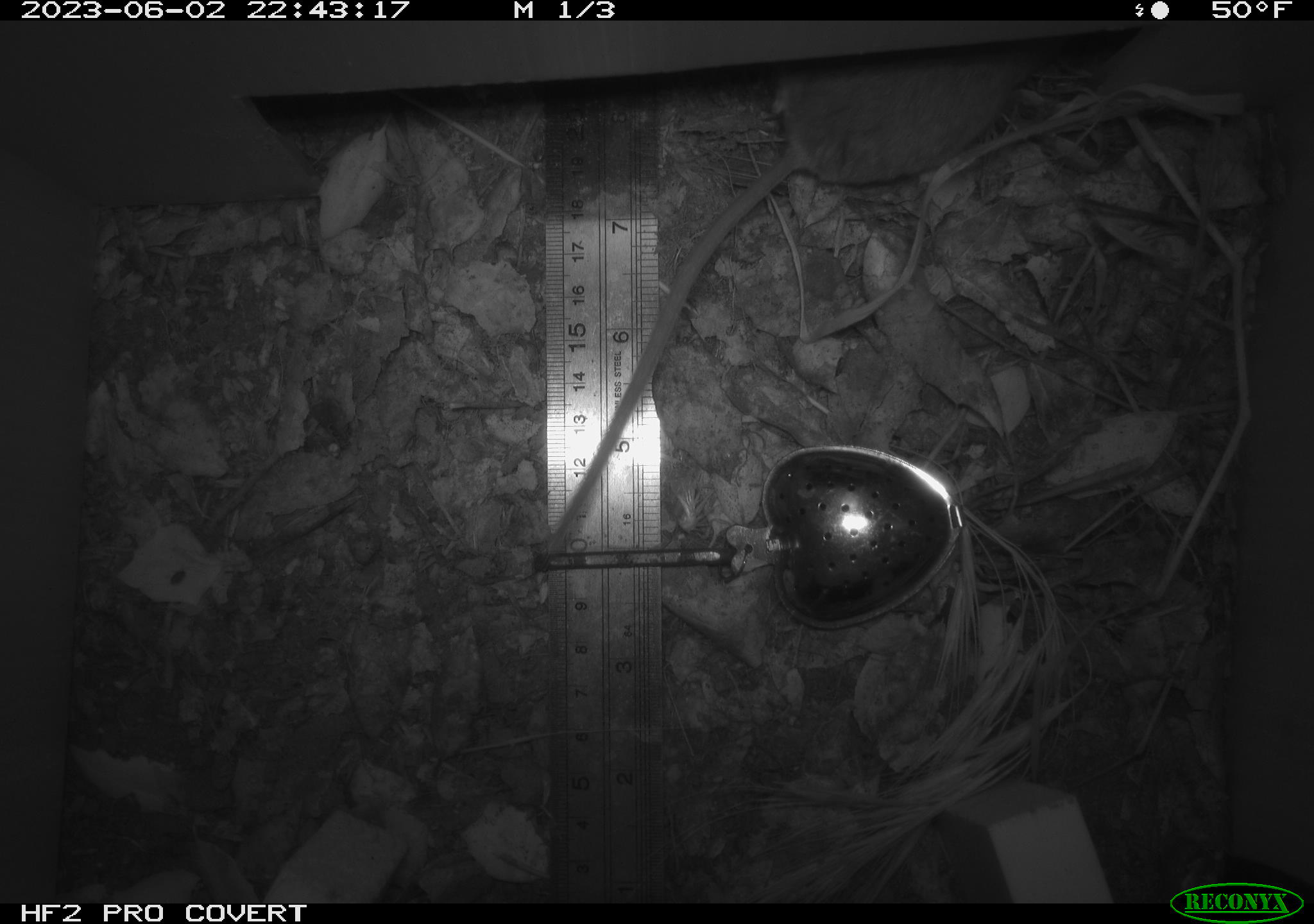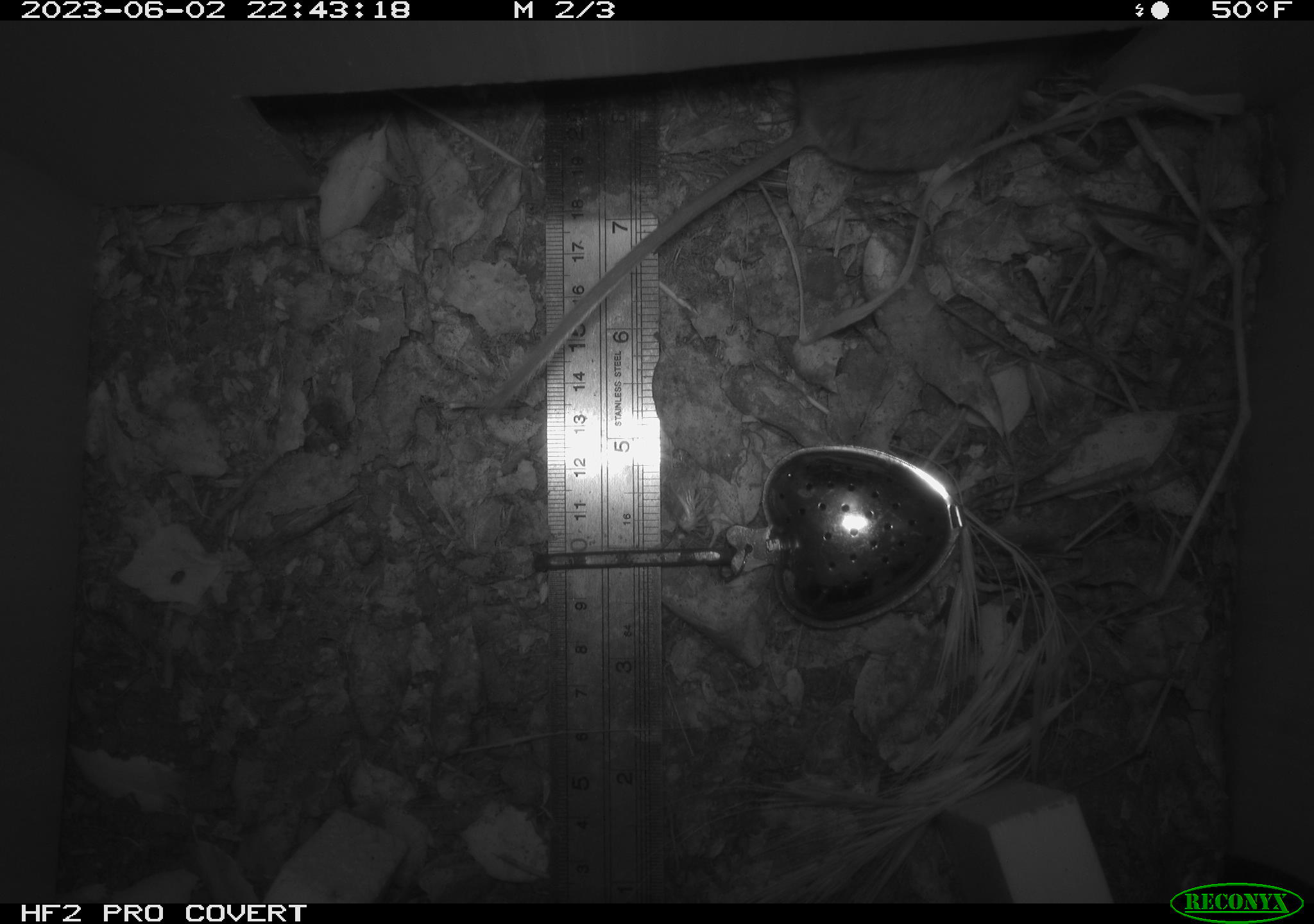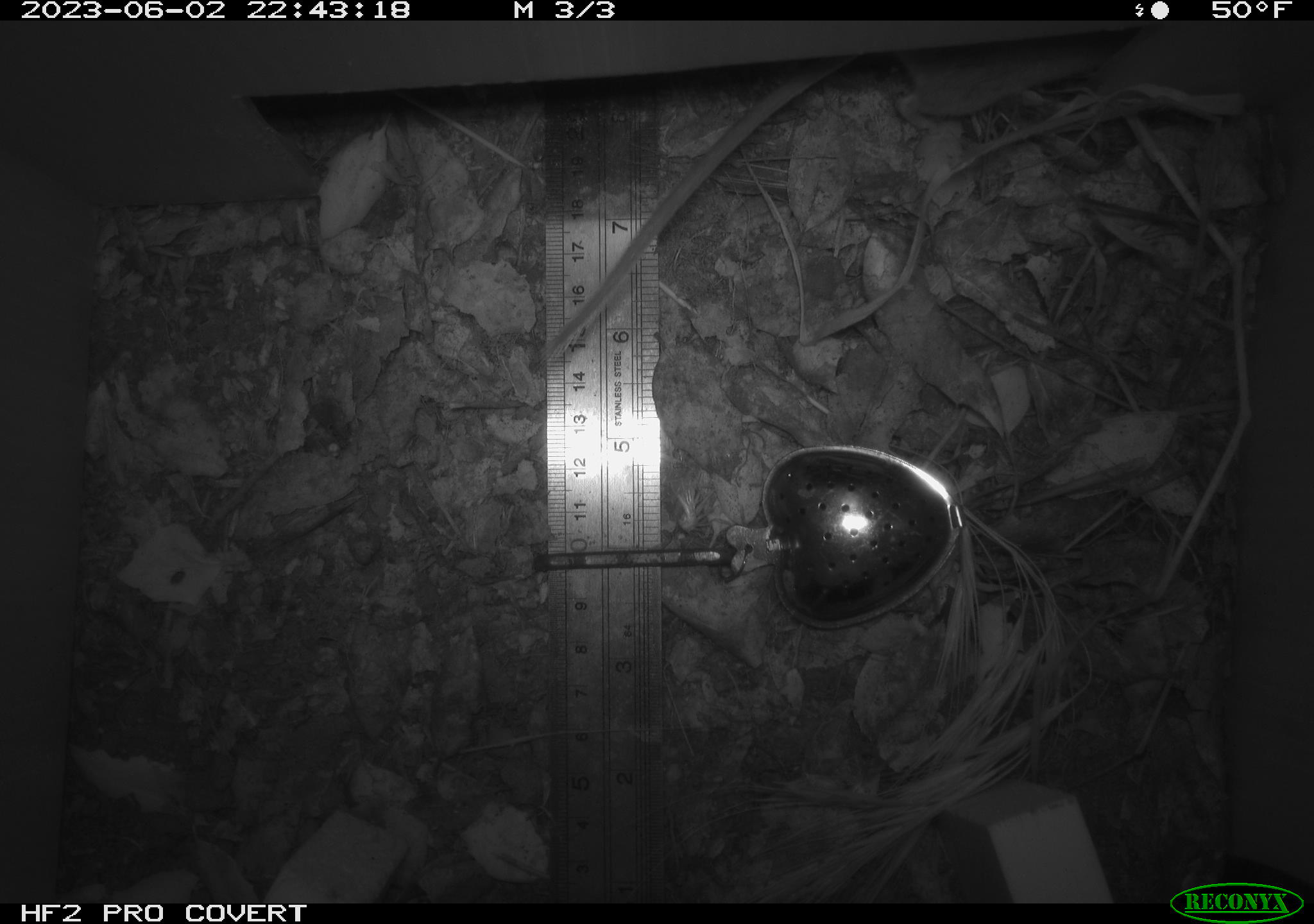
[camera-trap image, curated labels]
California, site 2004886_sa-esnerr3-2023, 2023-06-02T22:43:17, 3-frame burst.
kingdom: Animalia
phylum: Chordata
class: Mammalia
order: Rodentia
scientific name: Rodentia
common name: mouse species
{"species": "mouse species (Rodentia)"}